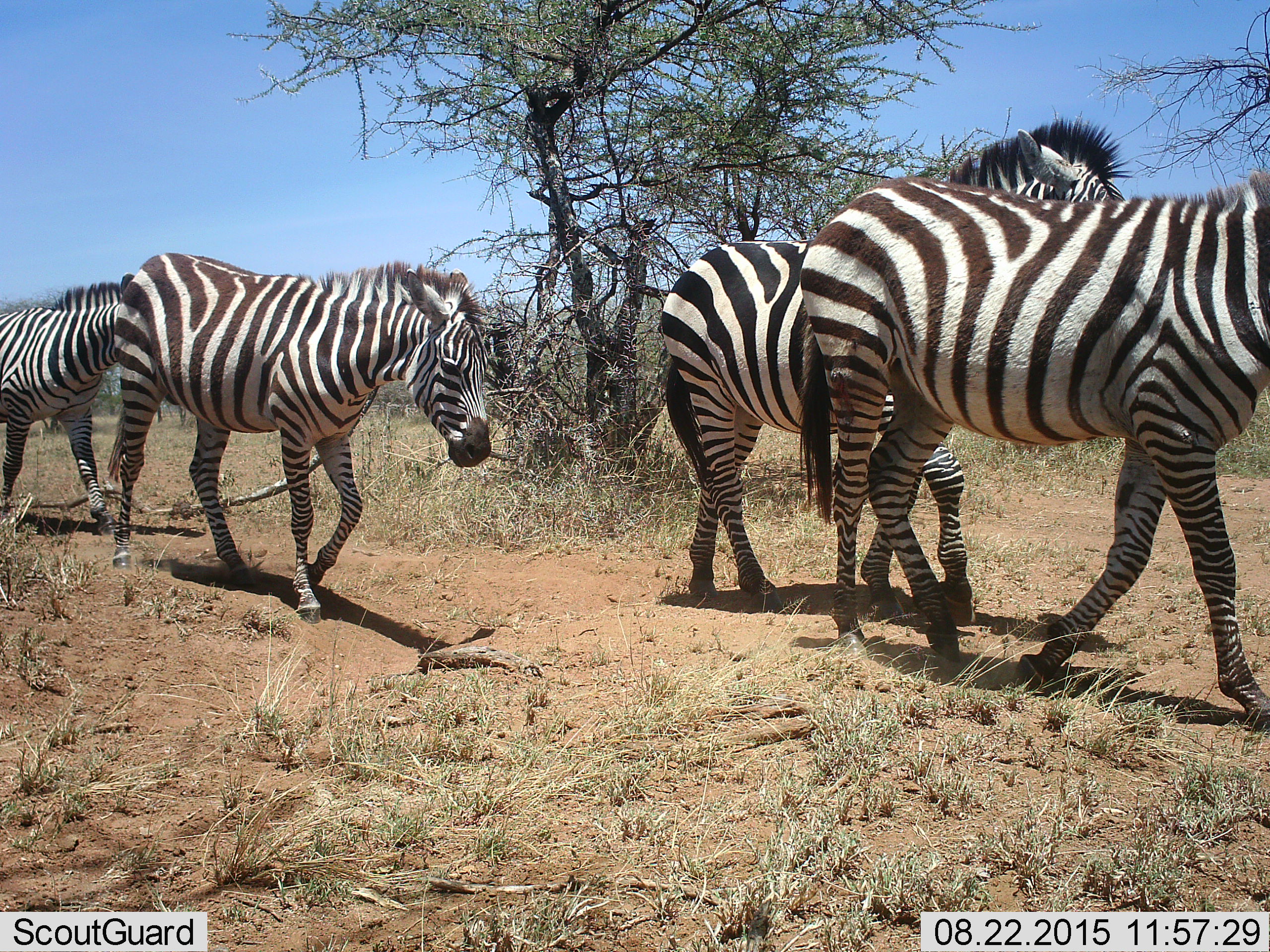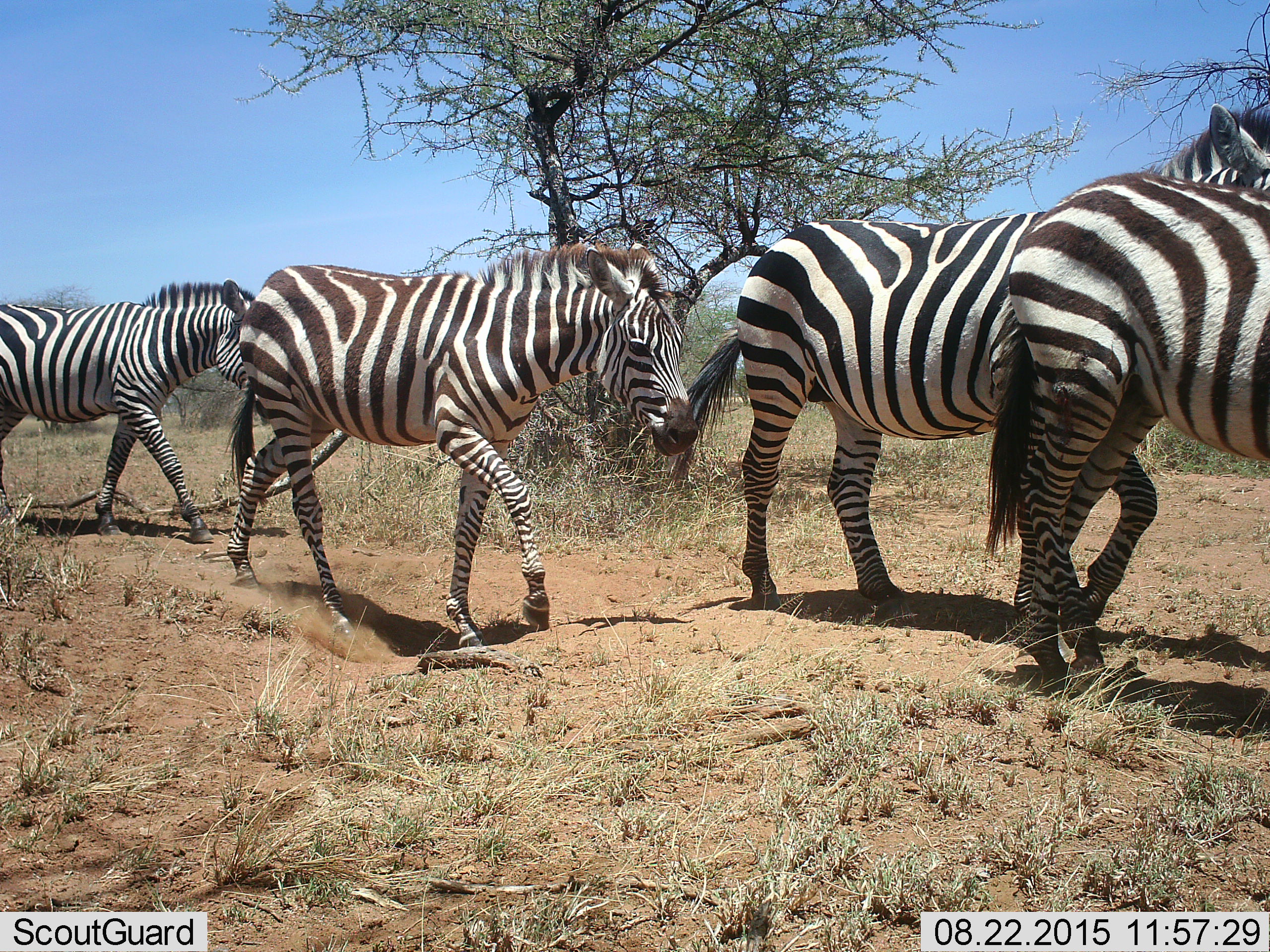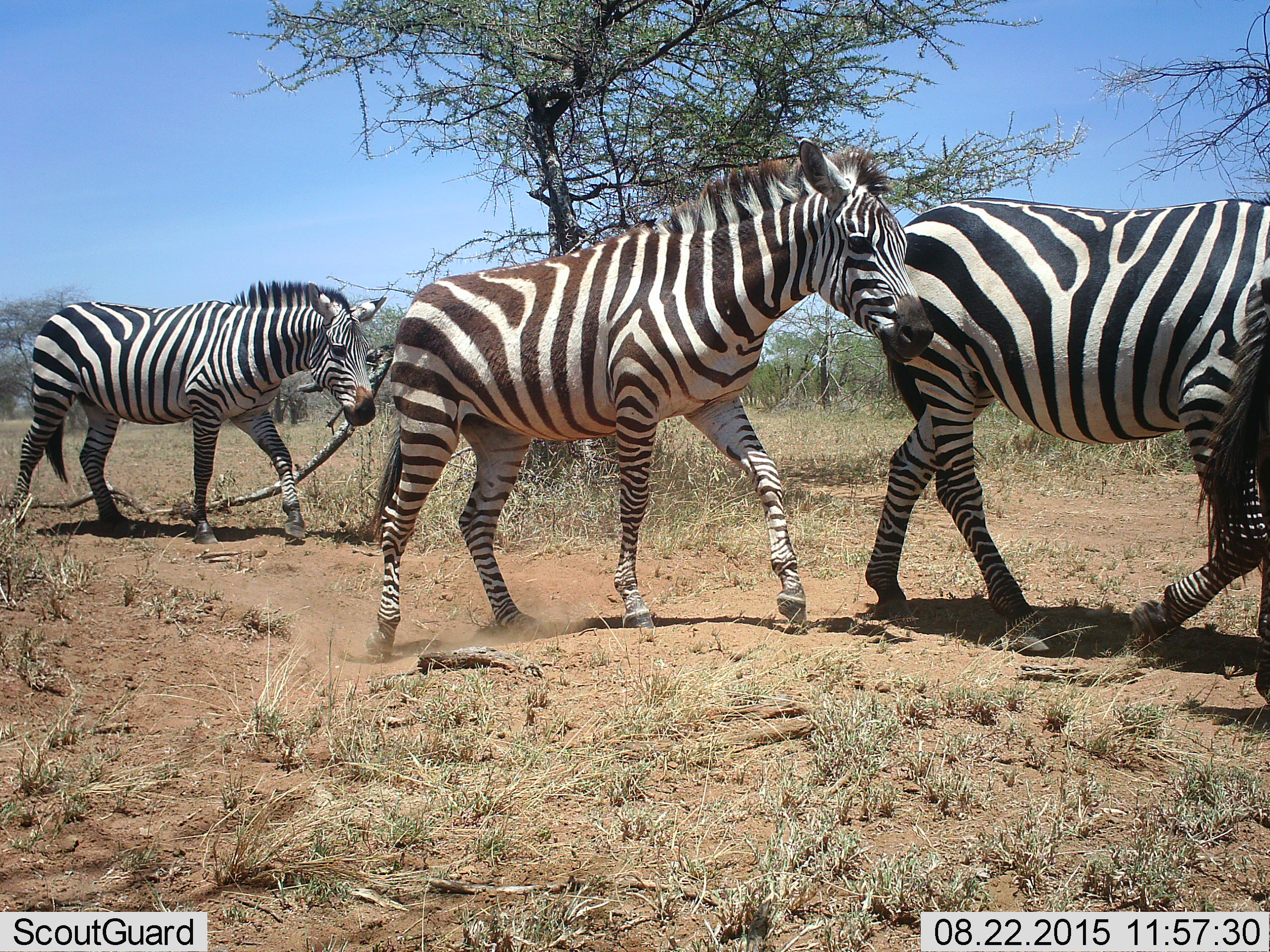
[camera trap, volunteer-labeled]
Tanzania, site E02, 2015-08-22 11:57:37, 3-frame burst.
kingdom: Animalia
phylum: Chordata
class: Mammalia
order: Perissodactyla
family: Equidae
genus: Equus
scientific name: Equus quagga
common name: plains zebra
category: zebra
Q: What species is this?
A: Zebra (plains zebra) (Equus quagga).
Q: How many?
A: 4.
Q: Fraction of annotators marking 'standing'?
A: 6%.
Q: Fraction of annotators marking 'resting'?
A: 0%.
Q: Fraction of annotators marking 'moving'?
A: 100%.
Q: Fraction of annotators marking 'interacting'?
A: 0%.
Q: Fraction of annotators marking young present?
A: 6%.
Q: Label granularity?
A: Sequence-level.